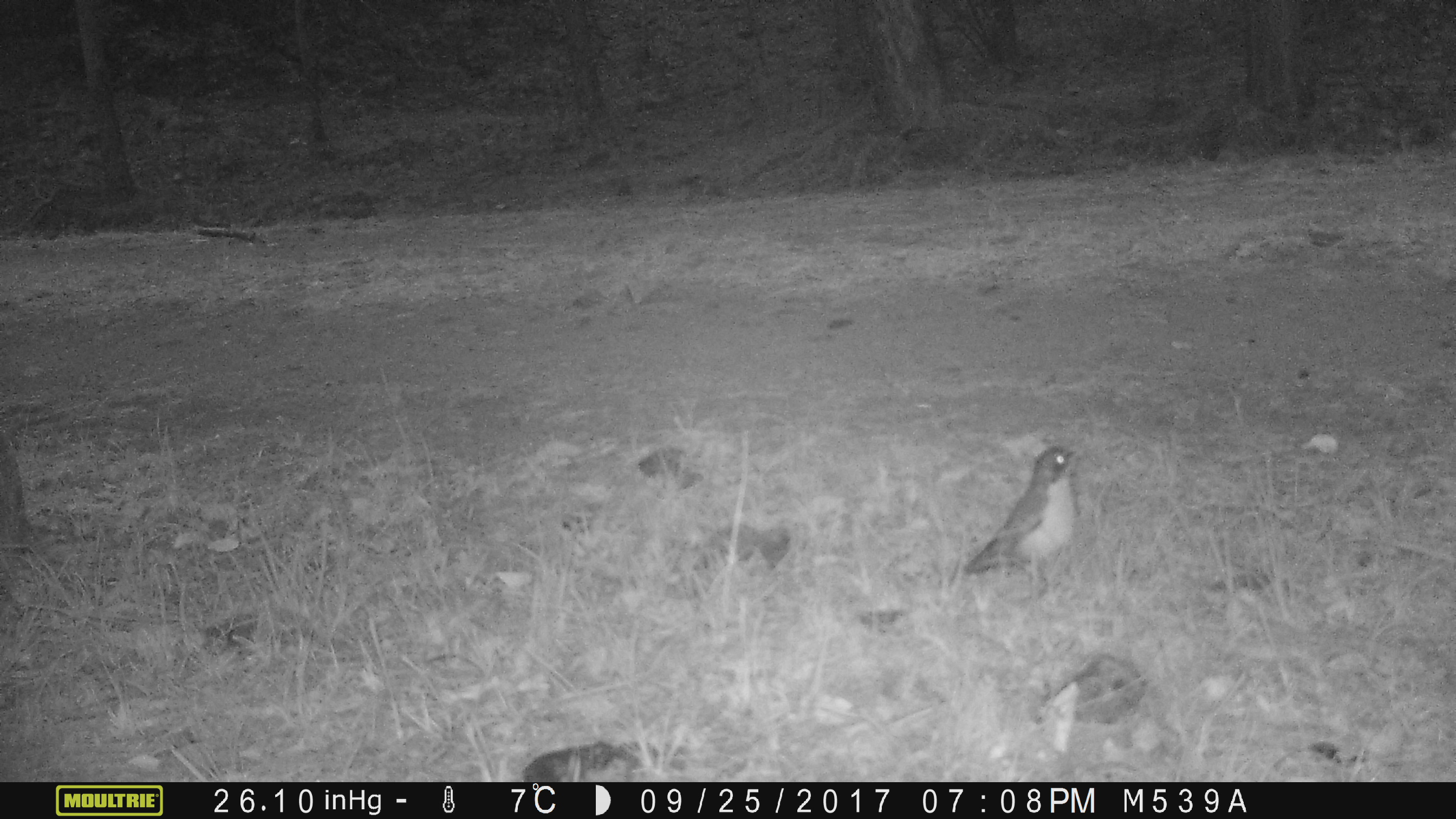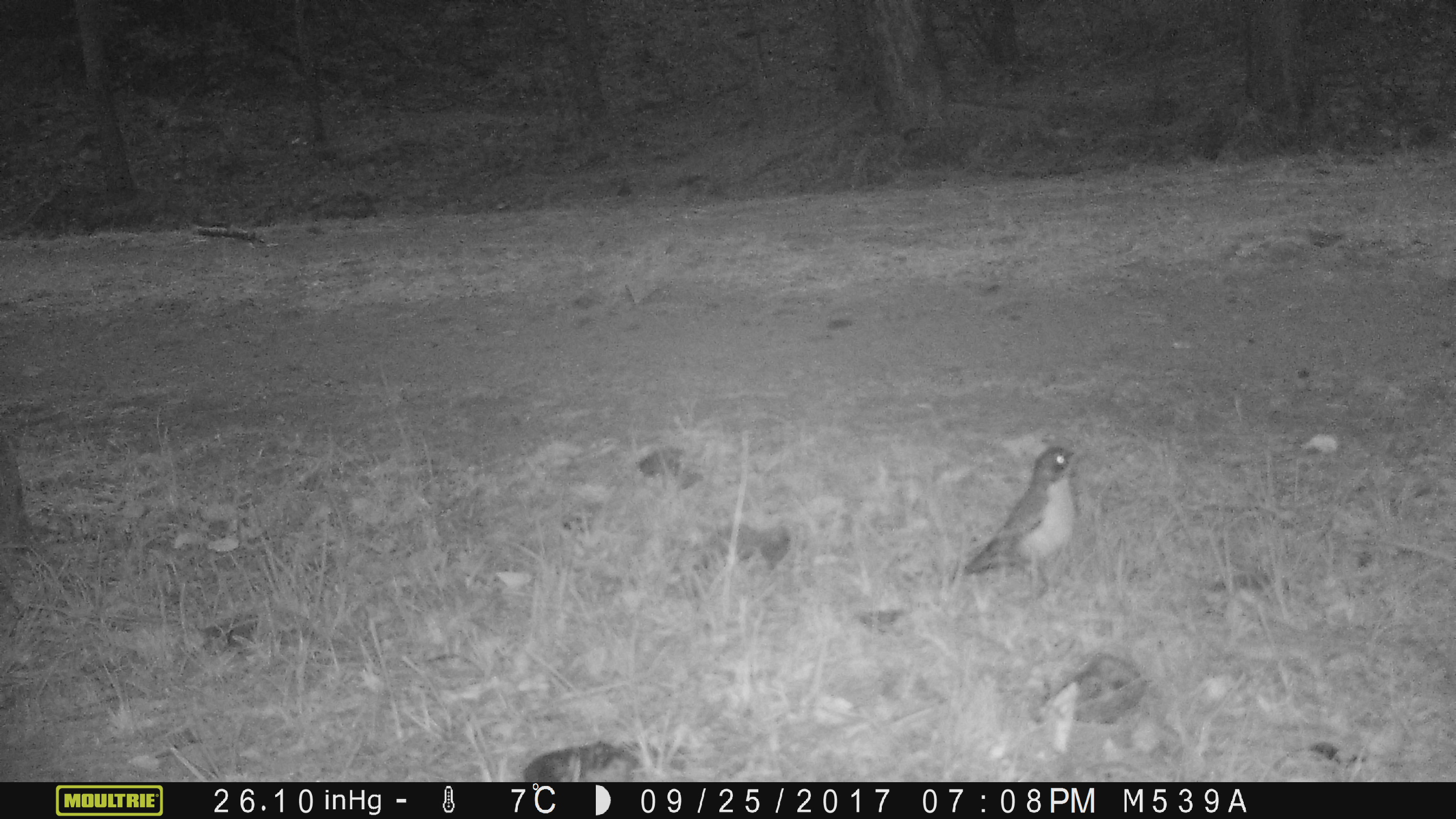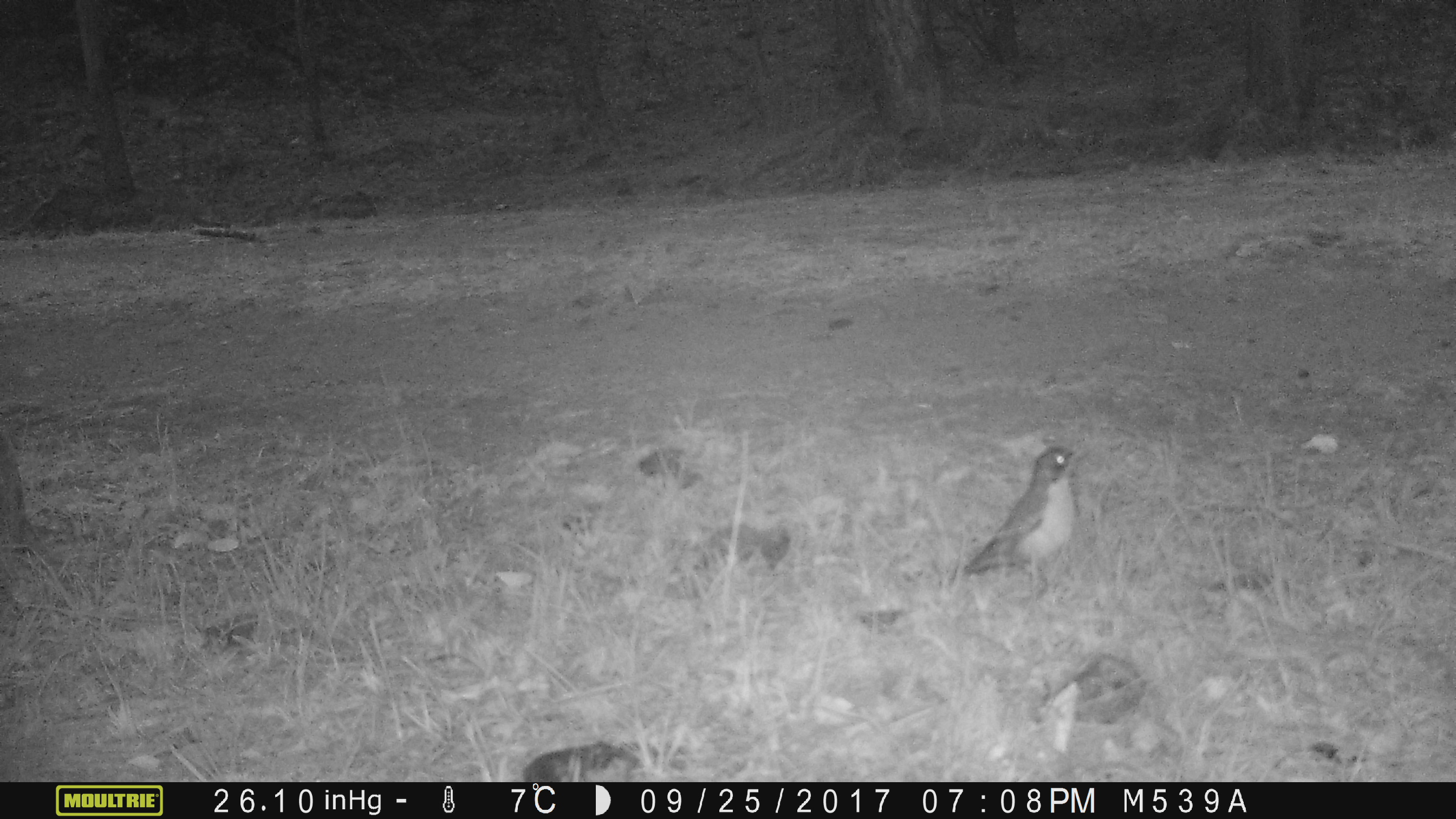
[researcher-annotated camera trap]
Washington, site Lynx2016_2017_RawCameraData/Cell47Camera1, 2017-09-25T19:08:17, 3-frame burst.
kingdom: Animalia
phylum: Chordata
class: Aves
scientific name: Aves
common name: birds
Aves (birds). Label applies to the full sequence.